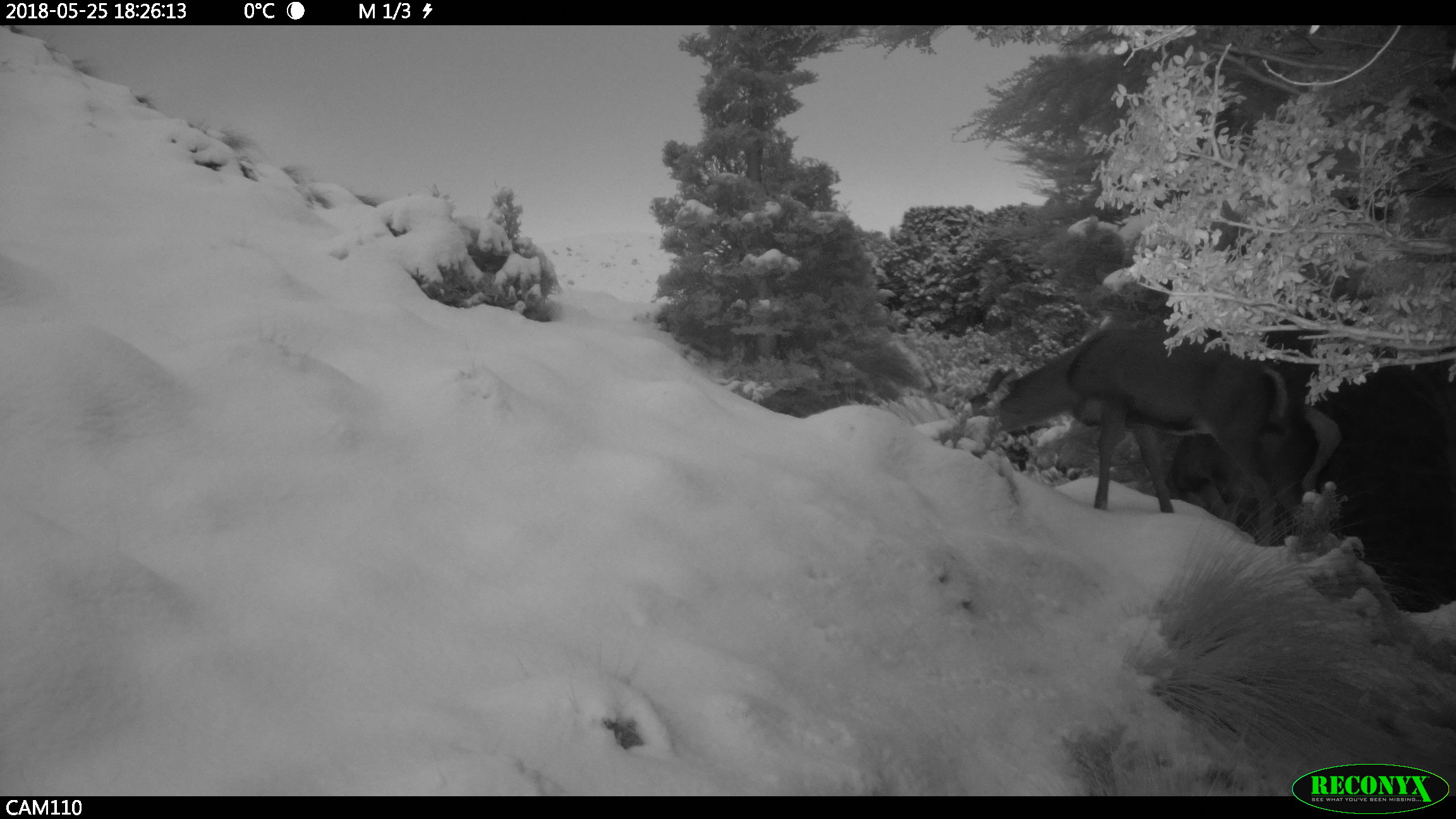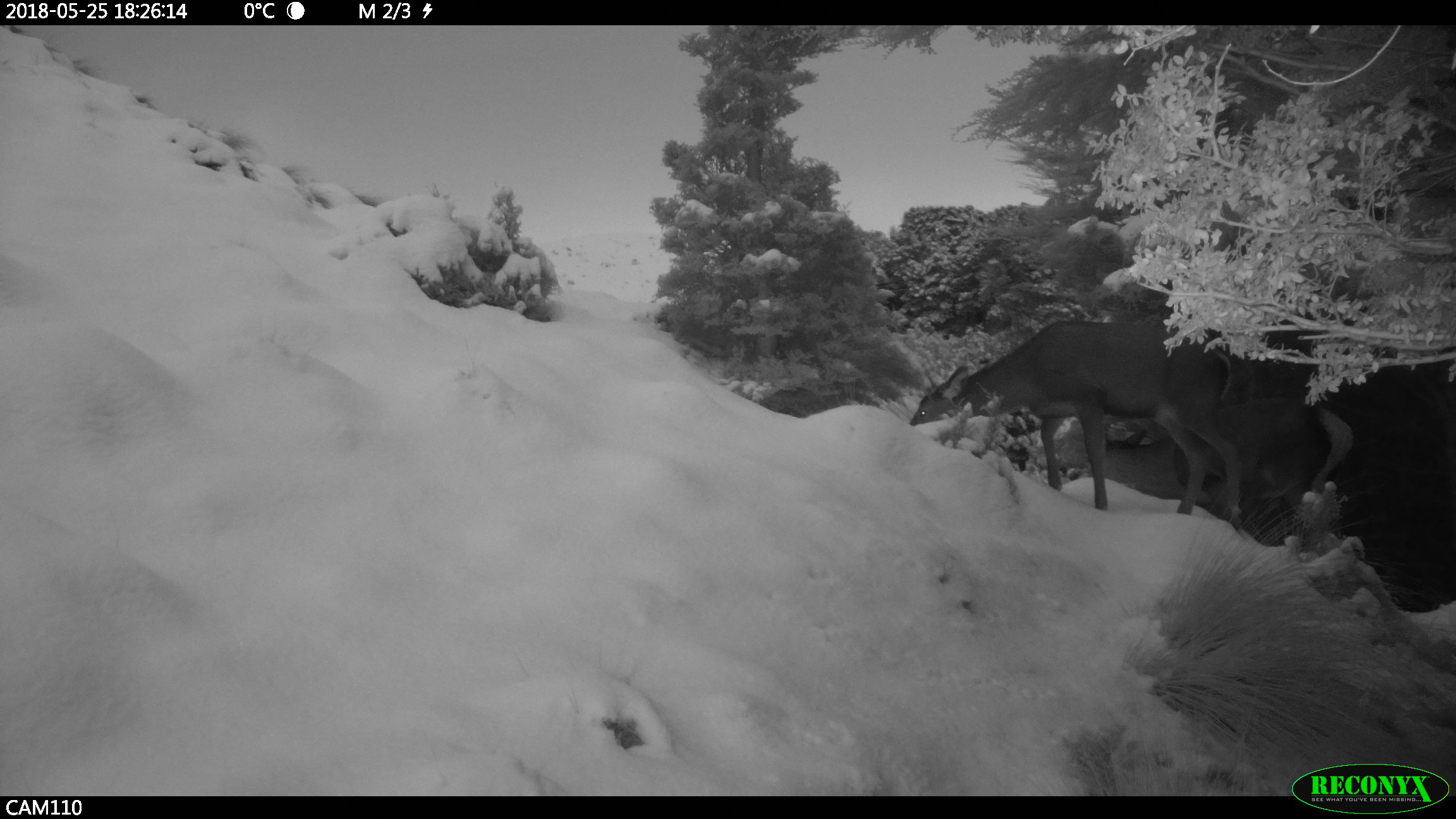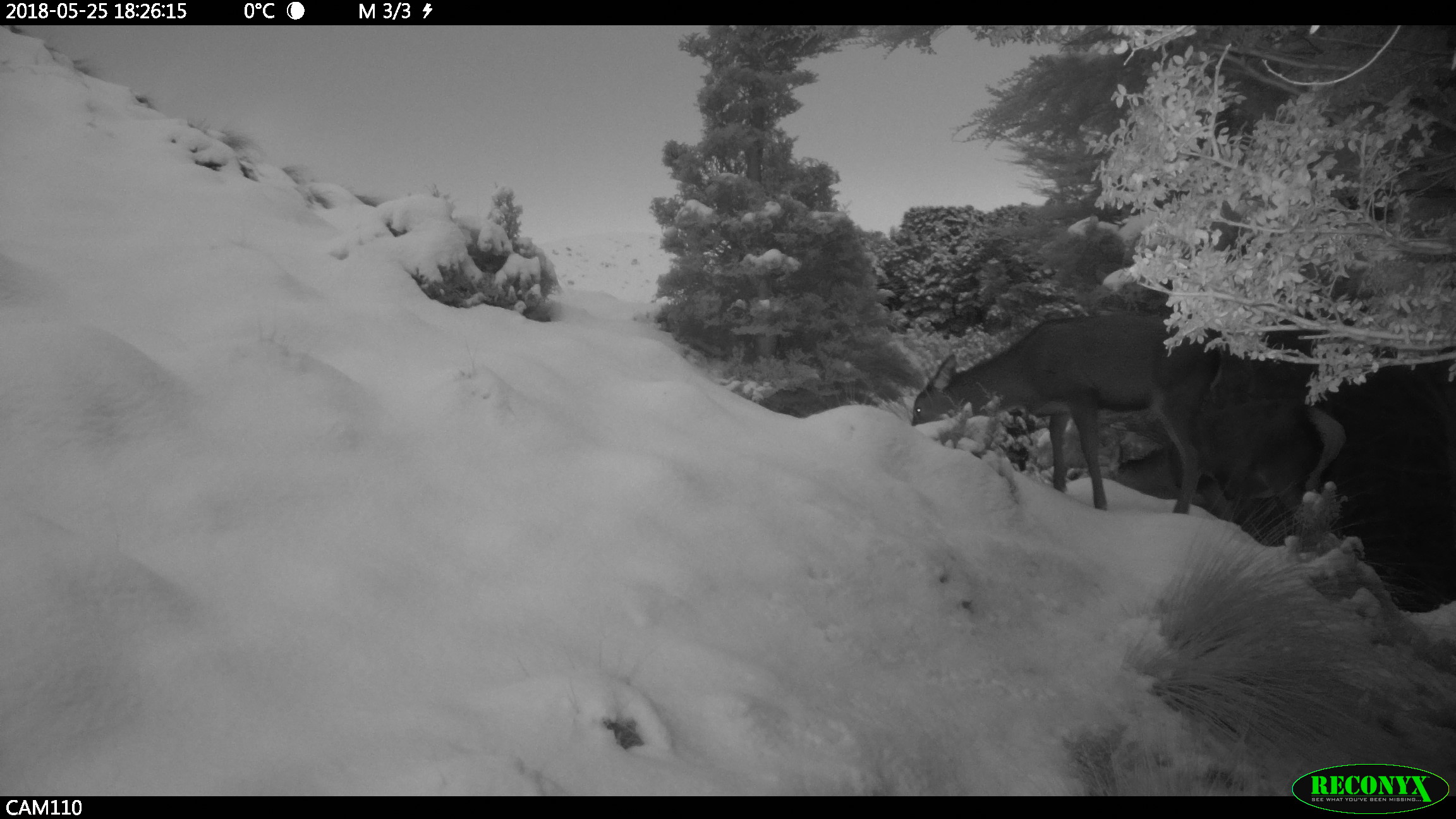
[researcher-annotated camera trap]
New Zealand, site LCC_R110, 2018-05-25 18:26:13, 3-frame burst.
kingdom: Animalia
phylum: Chordata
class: Mammalia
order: Artiodactyla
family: Cervidae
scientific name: Cervidae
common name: deer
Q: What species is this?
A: Deer (Cervidae).